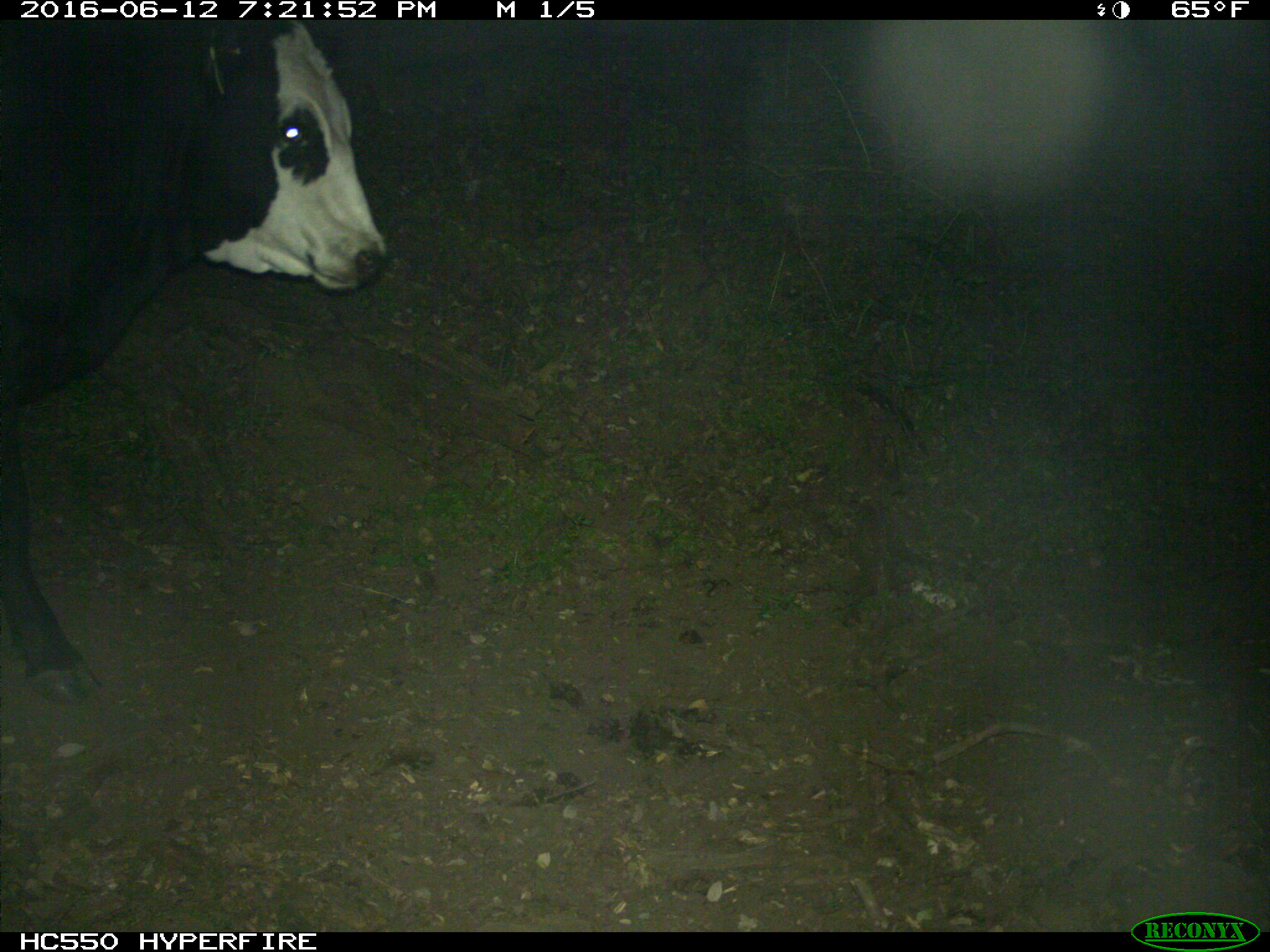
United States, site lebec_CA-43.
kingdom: Animalia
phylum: Chordata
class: Mammalia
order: Artiodactyla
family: Bovidae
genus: Bos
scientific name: Bos taurus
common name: domestic cow